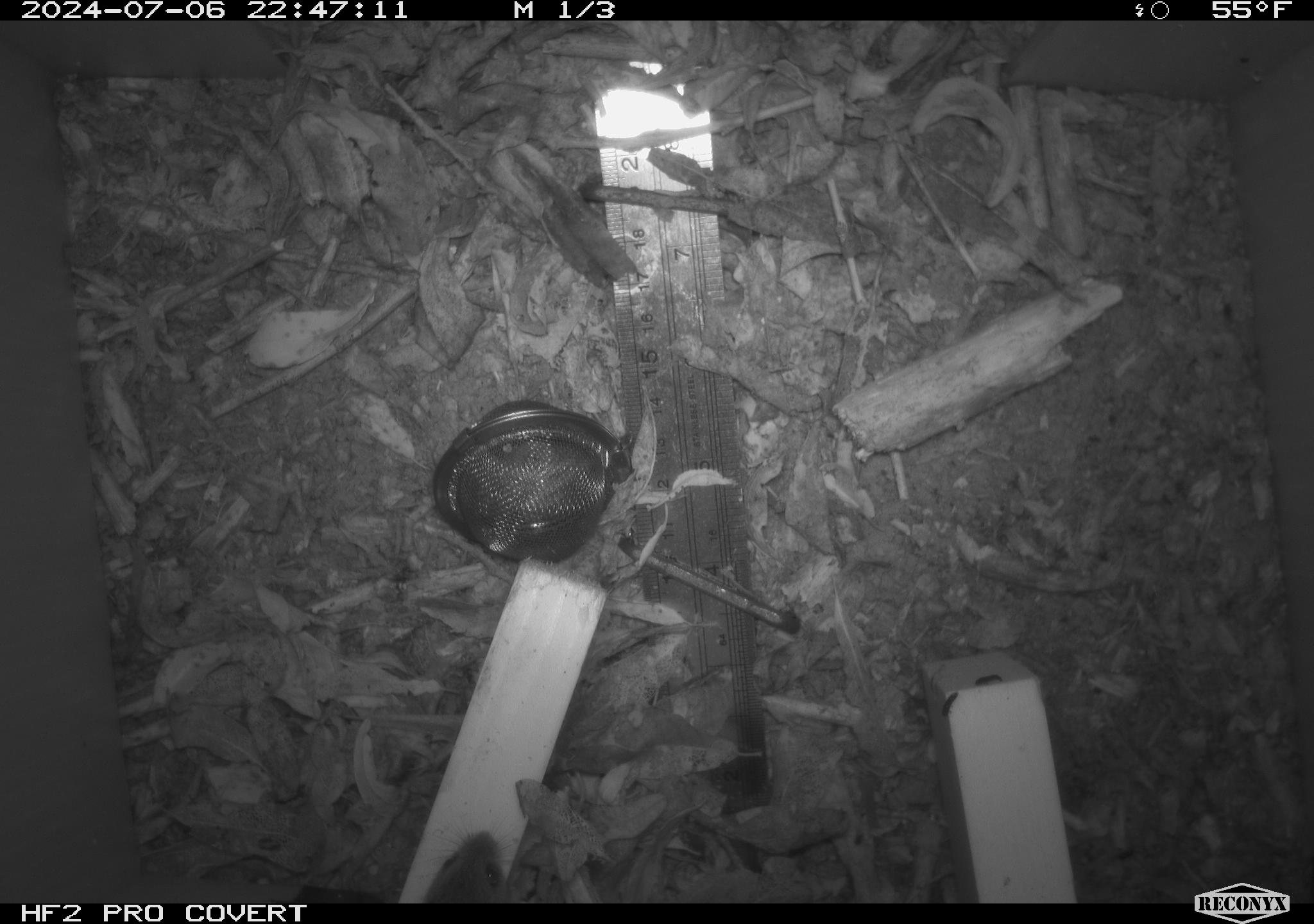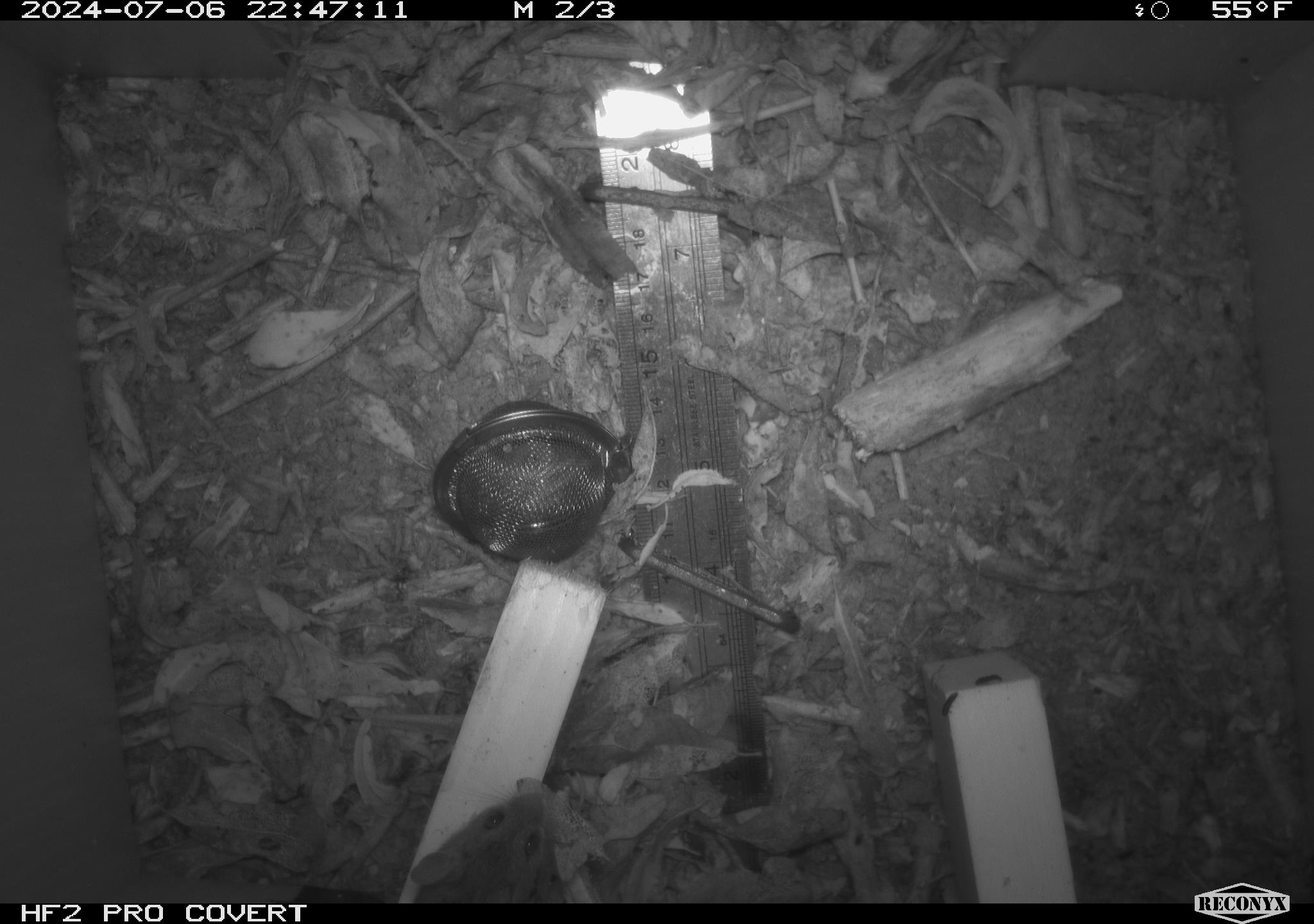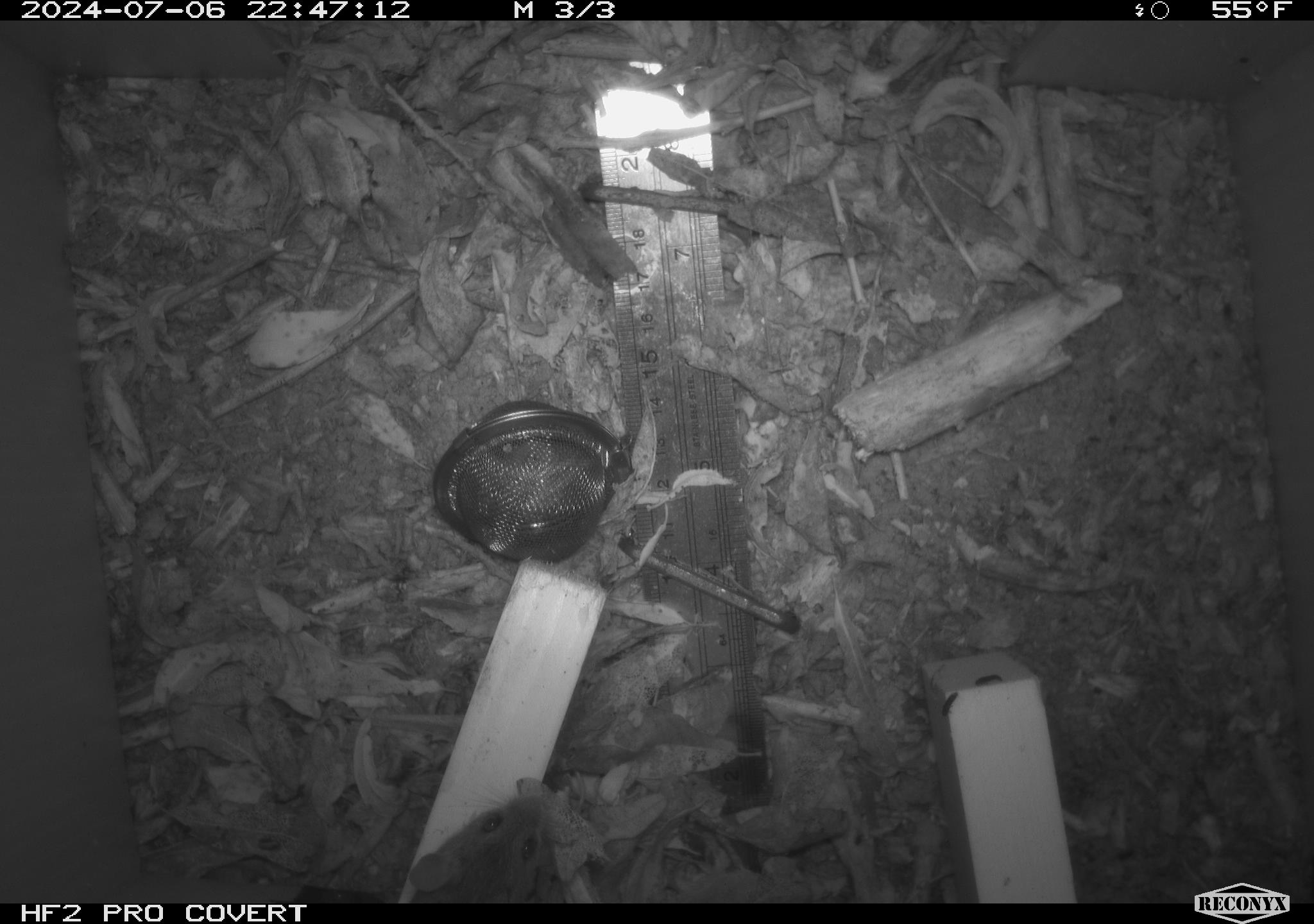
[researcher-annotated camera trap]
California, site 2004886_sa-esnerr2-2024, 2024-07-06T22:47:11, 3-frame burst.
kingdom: Animalia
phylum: Chordata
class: Mammalia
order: Rodentia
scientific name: Rodentia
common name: rodent